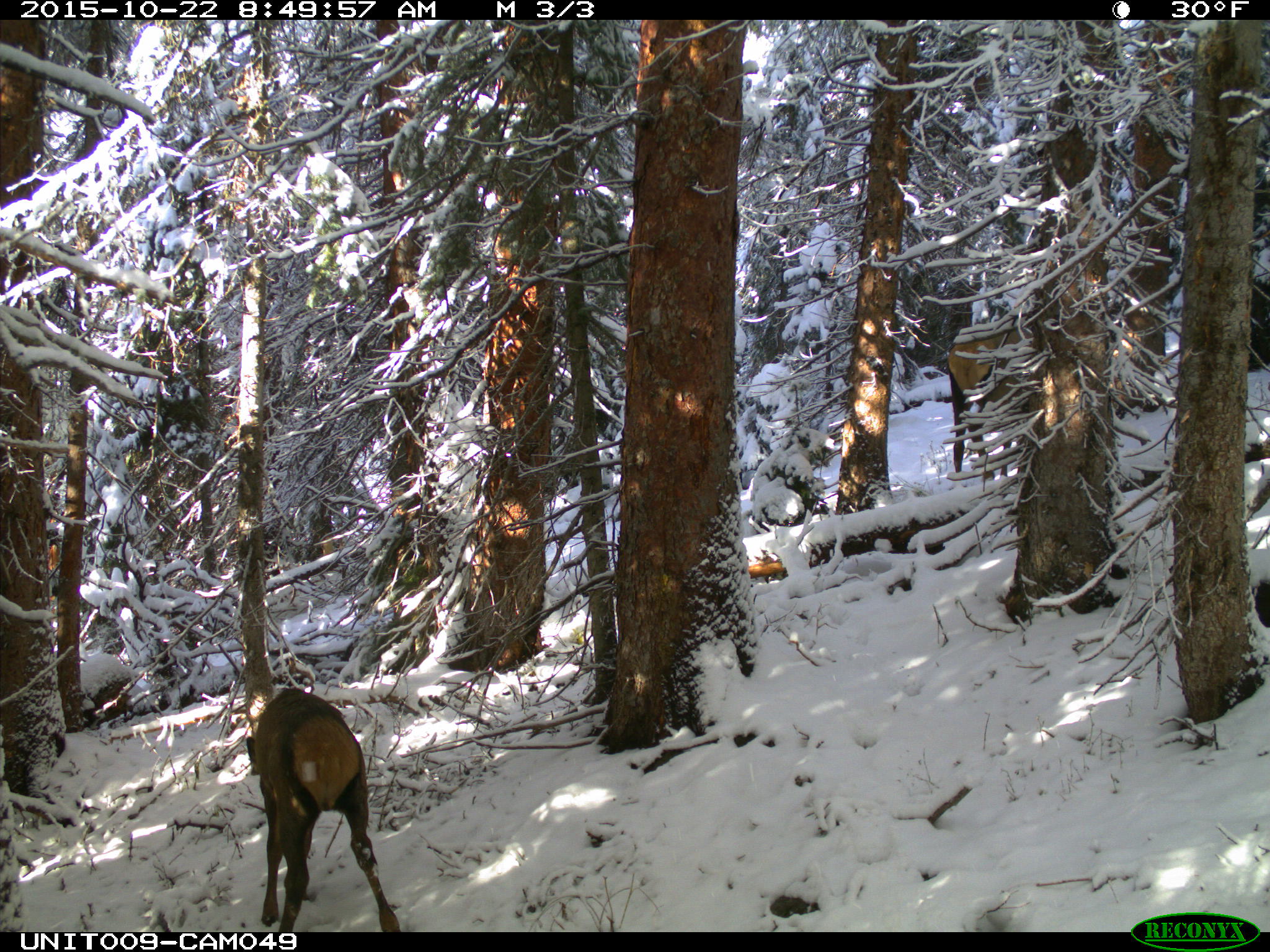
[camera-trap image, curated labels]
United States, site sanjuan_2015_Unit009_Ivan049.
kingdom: Animalia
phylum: Chordata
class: Mammalia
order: Artiodactyla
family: Cervidae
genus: Cervus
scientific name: Cervus elaphus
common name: red deer